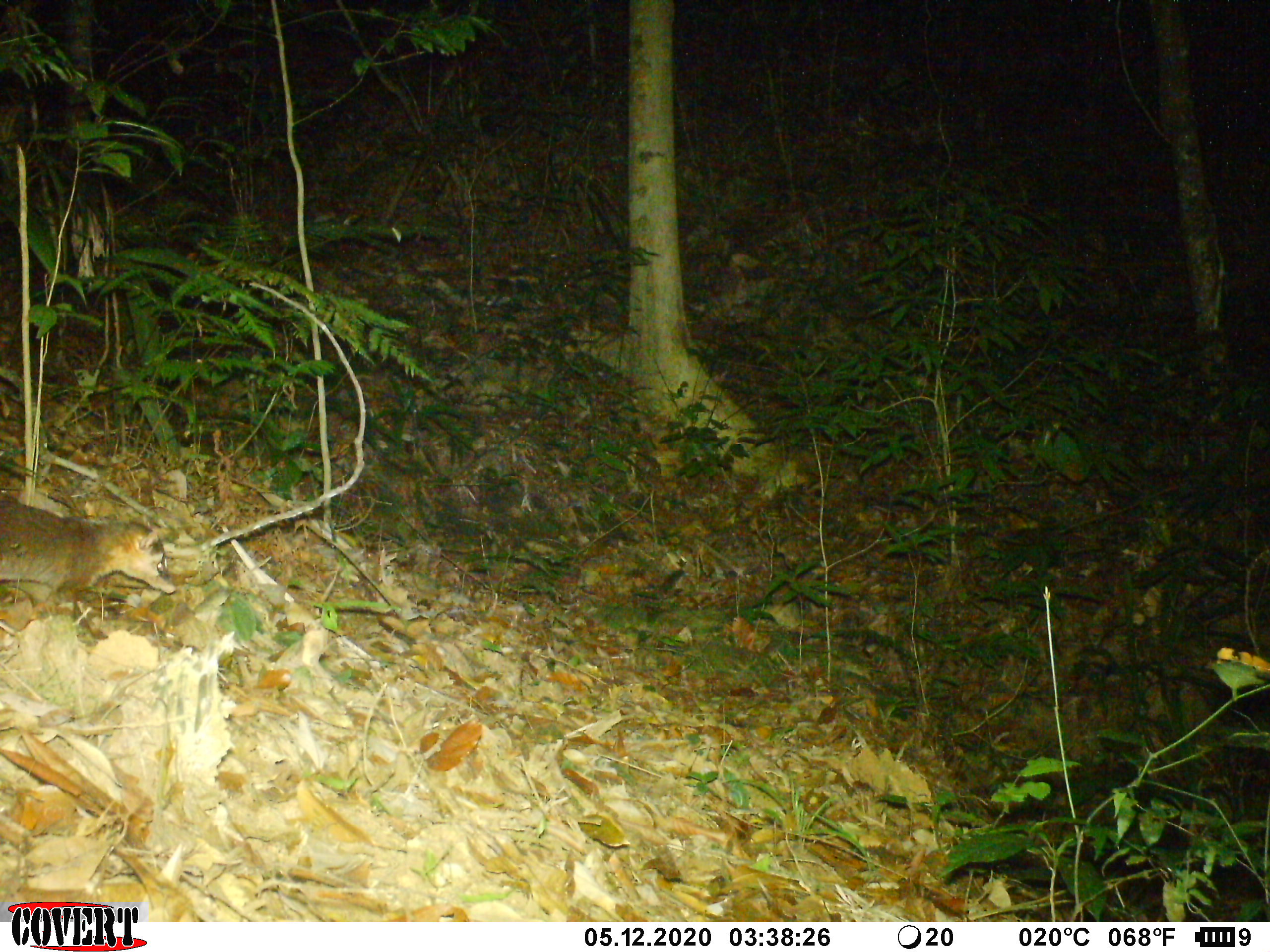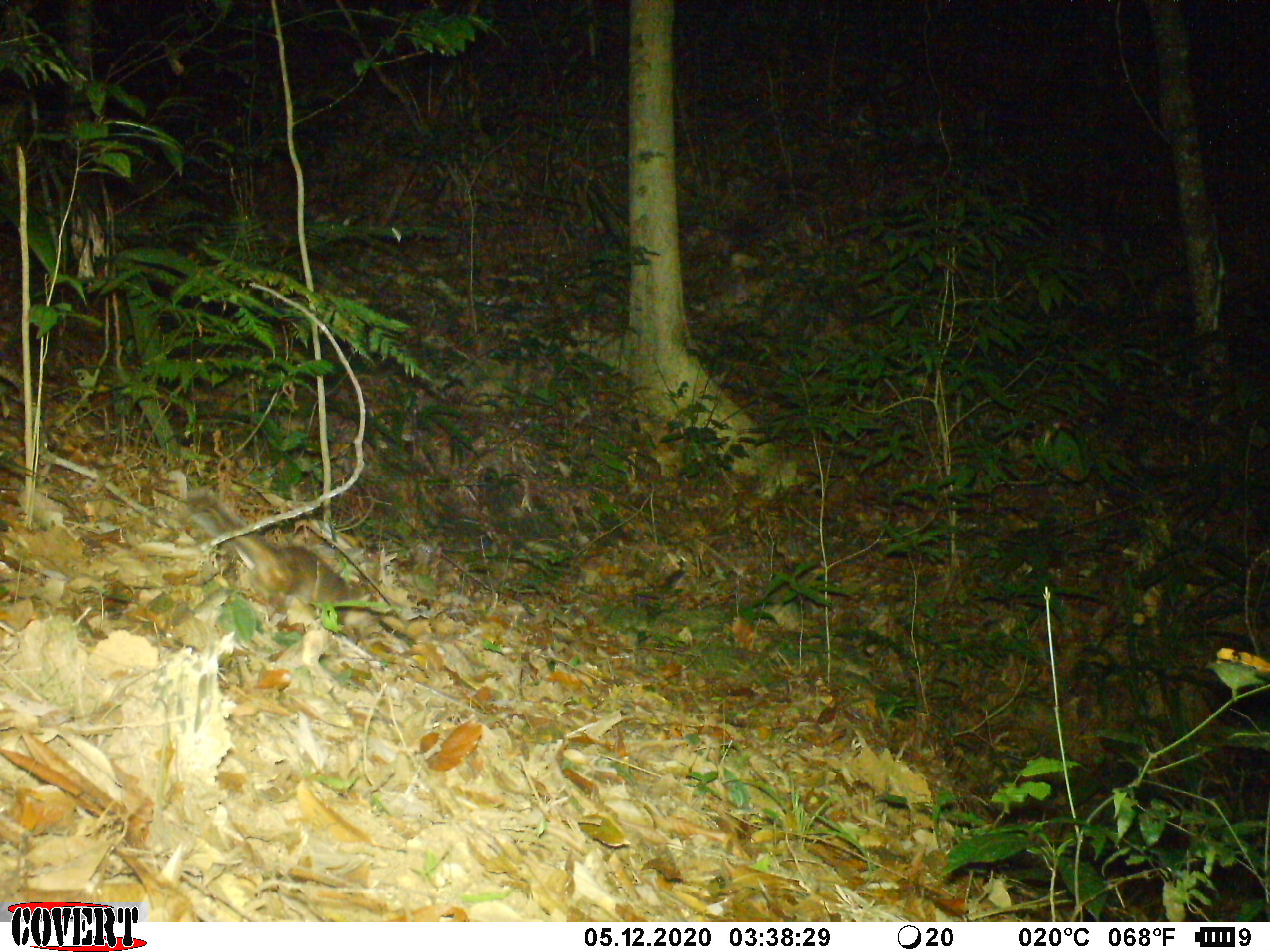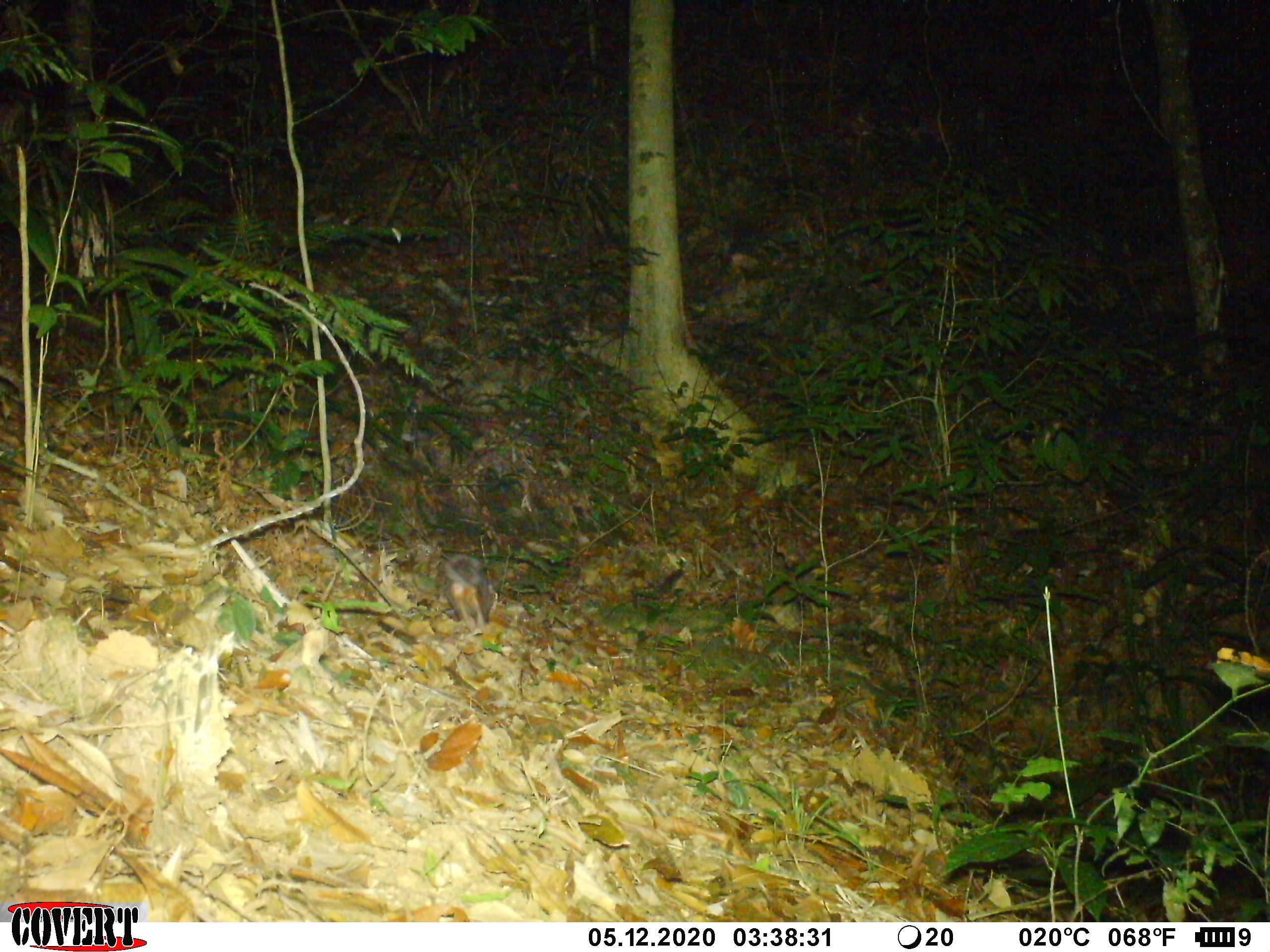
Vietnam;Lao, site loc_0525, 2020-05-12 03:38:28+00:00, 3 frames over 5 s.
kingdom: Animalia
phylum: Chordata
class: Mammalia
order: Carnivora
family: Mustelidae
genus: Melogale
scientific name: Melogale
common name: ferret badger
Ferret badger (Melogale). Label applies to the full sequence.